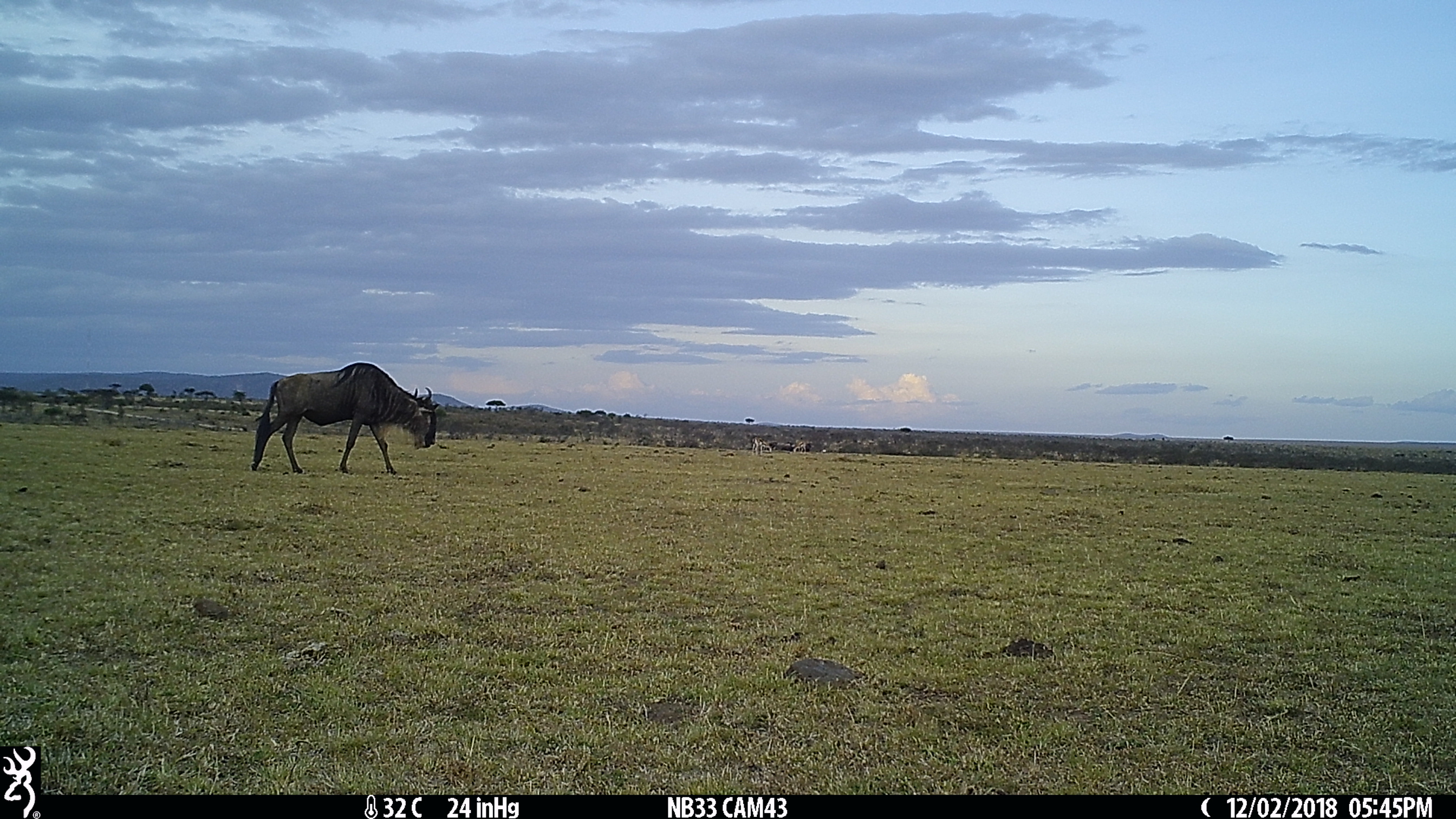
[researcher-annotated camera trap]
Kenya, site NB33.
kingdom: Animalia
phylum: Chordata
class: Mammalia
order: Artiodactyla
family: Bovidae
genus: Connochaetes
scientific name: Connochaetes taurinus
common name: blue wildebeest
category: wildebeest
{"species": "wildebeest (blue wildebeest) (Connochaetes taurinus)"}